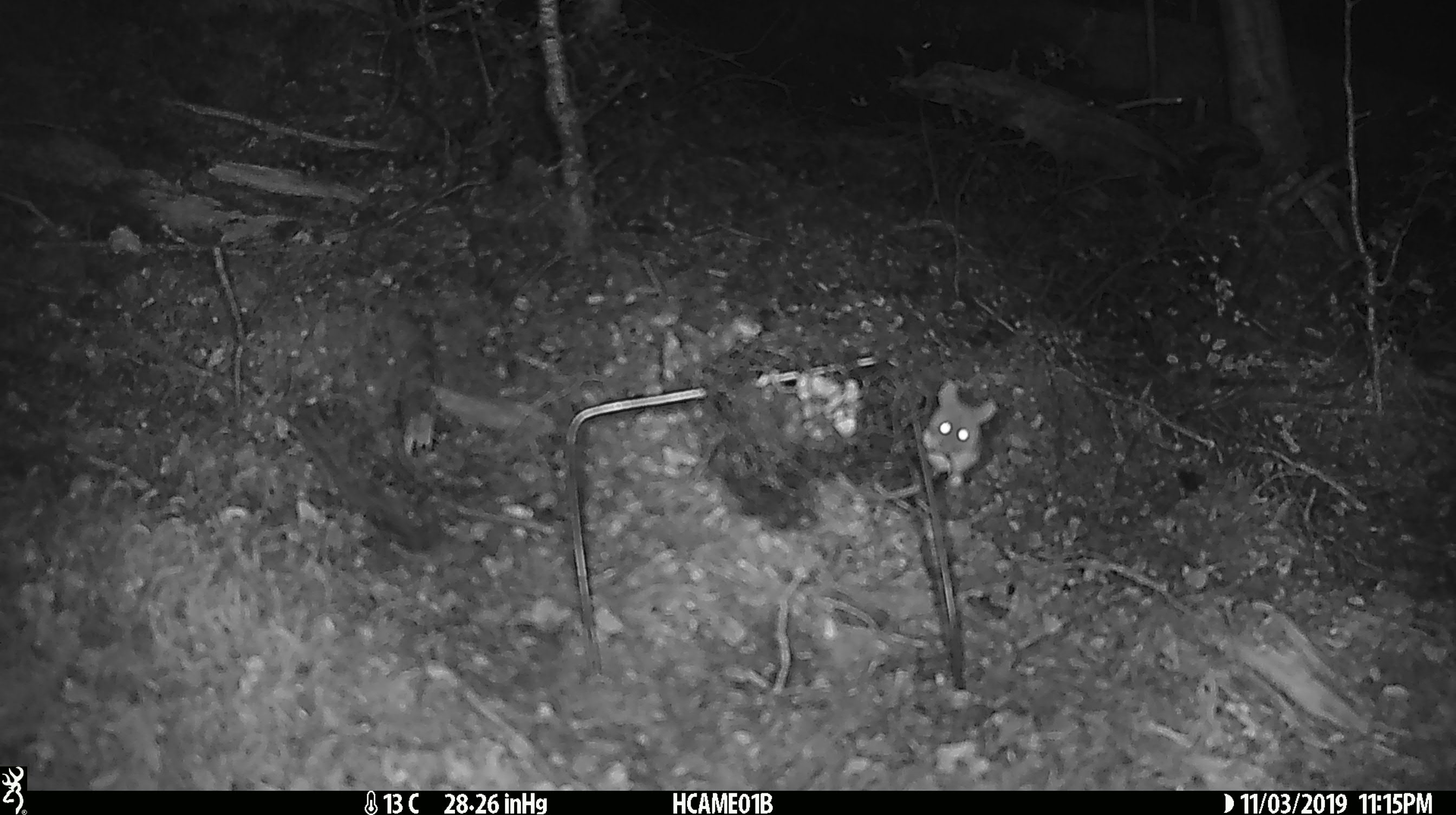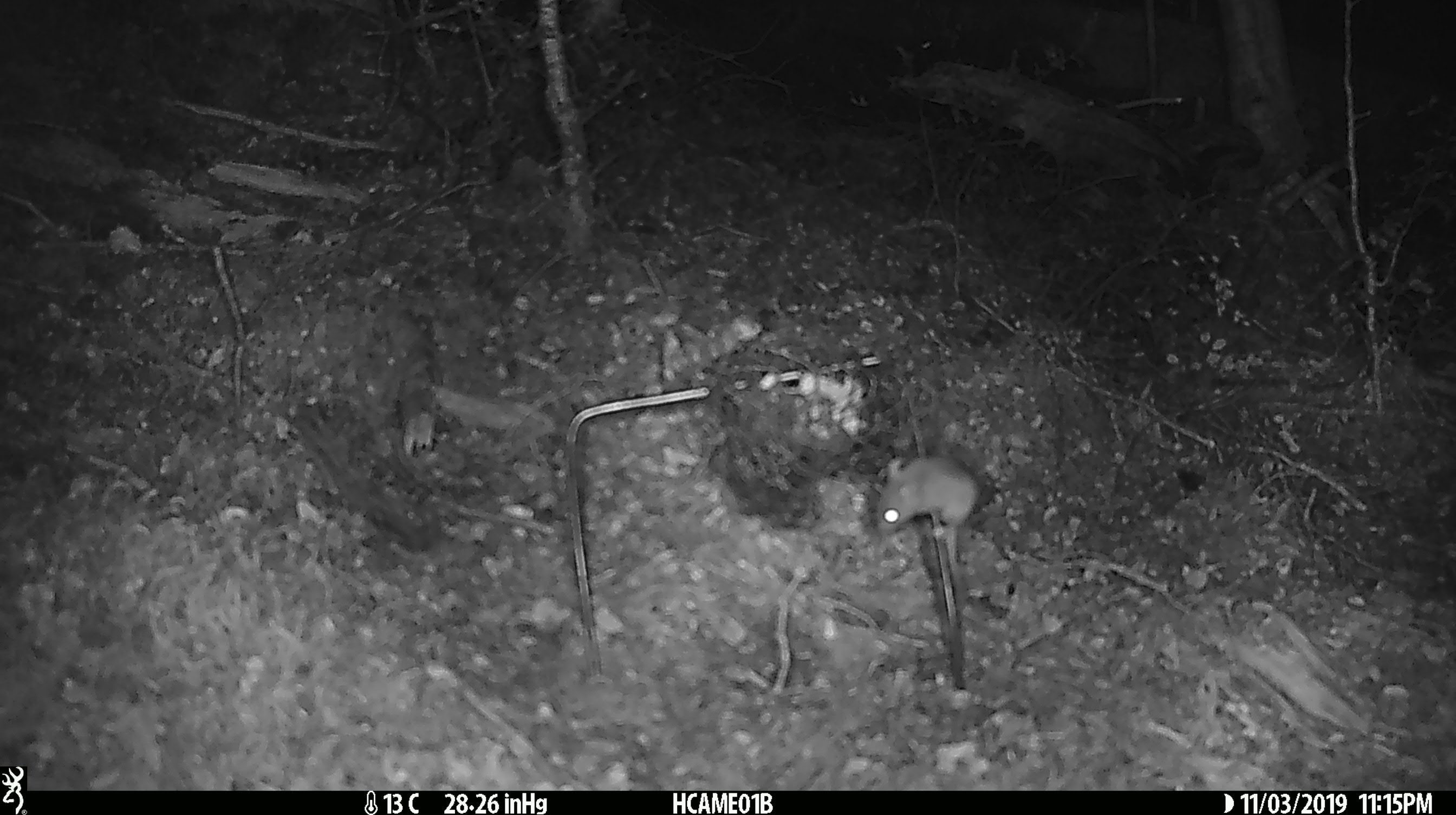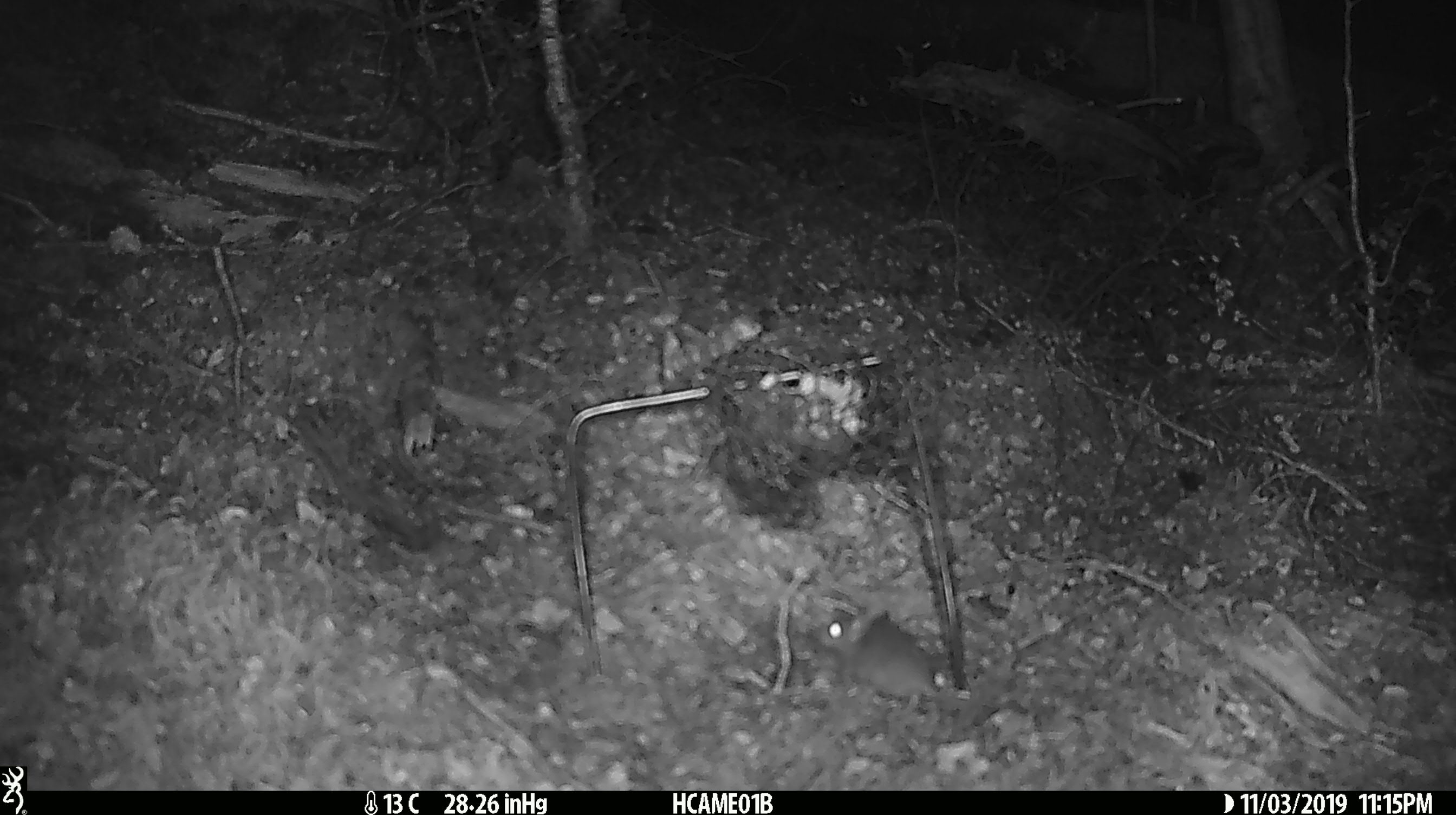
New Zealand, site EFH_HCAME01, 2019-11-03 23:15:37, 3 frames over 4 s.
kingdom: Animalia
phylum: Chordata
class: Mammalia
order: Rodentia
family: Muridae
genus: Mus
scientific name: Mus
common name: mouse